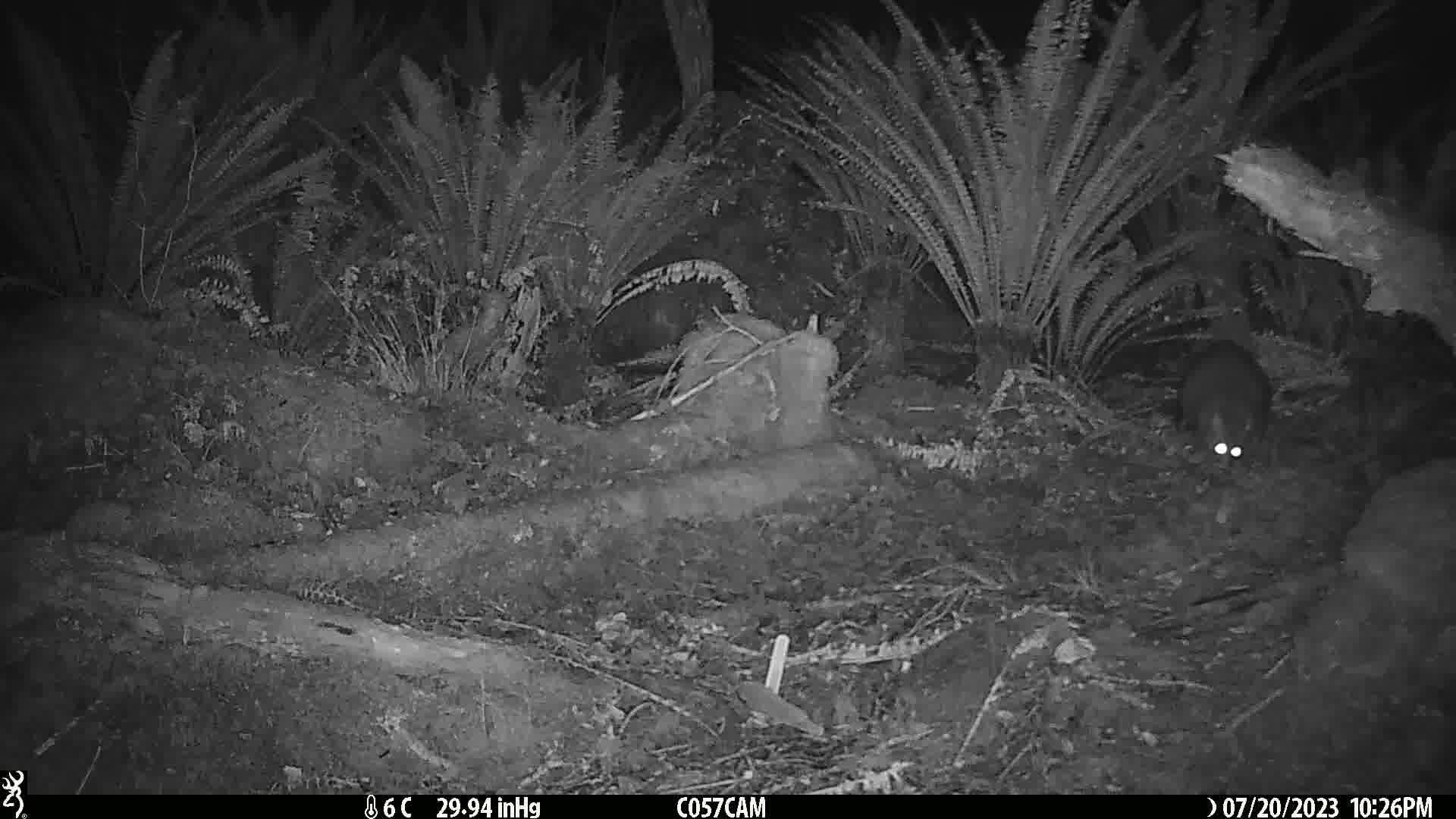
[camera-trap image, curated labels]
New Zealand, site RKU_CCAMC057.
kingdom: Animalia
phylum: Chordata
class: Mammalia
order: Diprotodontia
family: Phalangeridae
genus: Trichosurus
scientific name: Trichosurus vulpecula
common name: common brushtail possum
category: possum